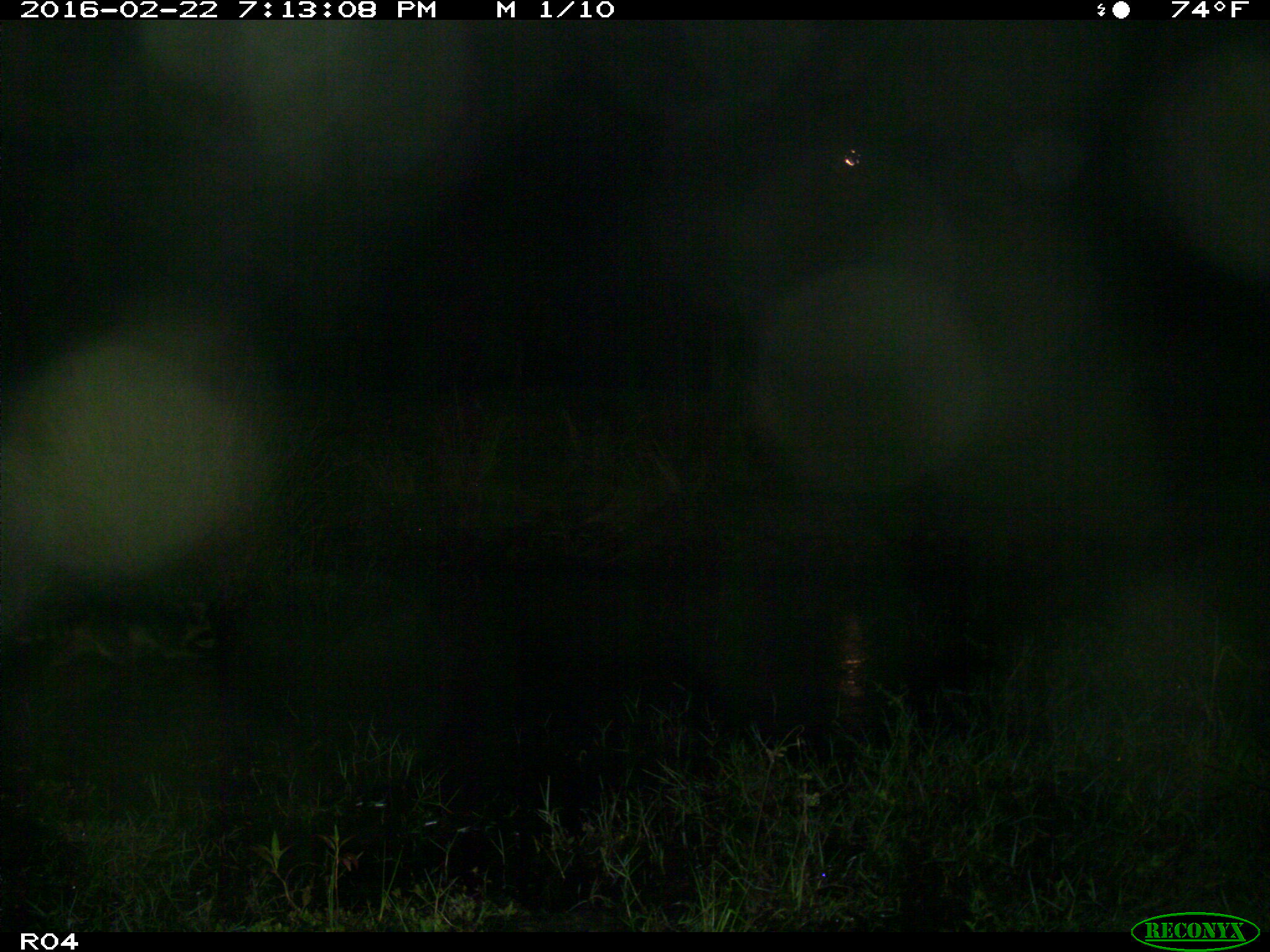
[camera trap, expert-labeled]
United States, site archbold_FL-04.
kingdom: Animalia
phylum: Chordata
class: Mammalia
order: Carnivora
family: Procyonidae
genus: Procyon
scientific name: Procyon lotor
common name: common raccoon